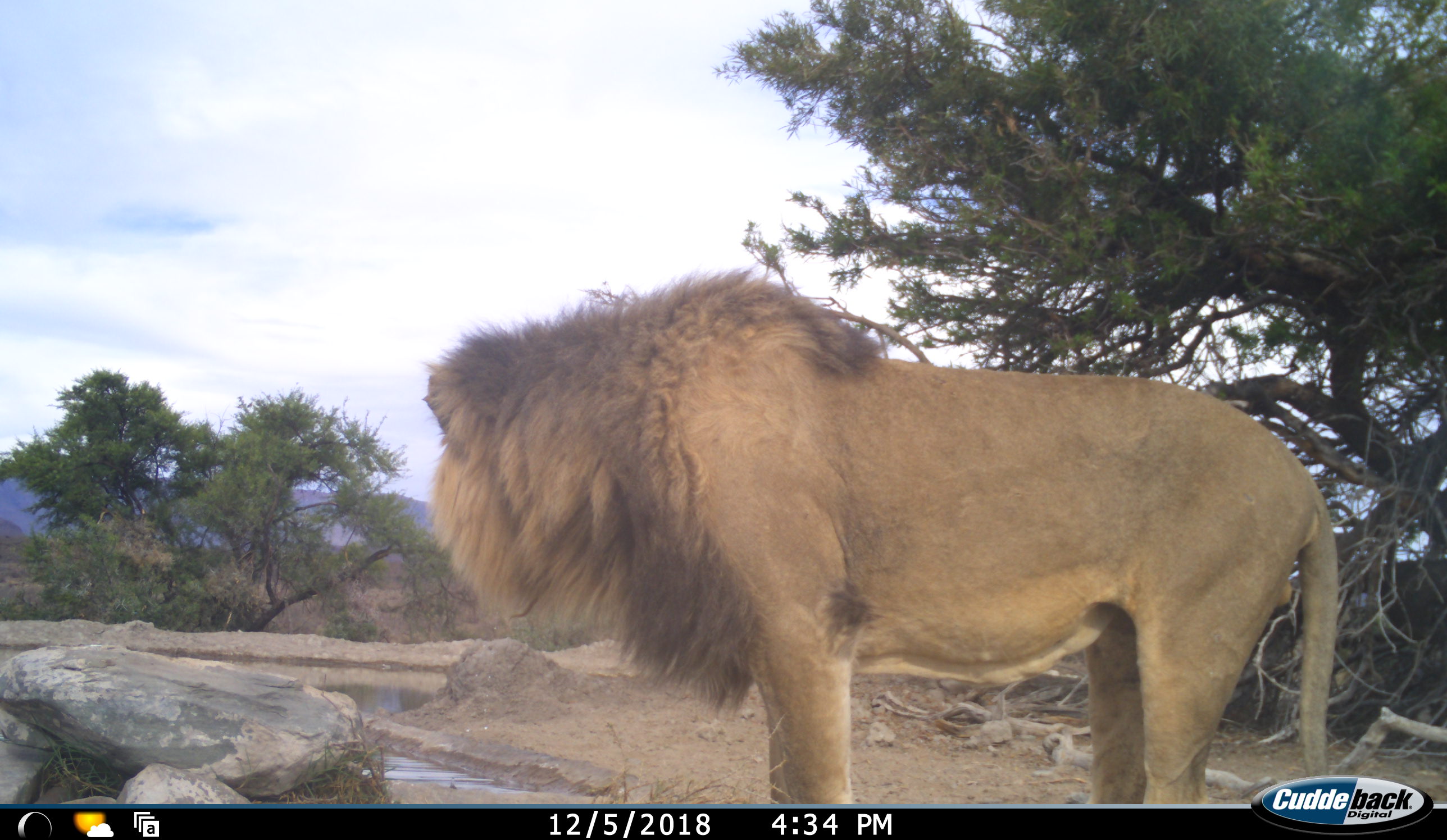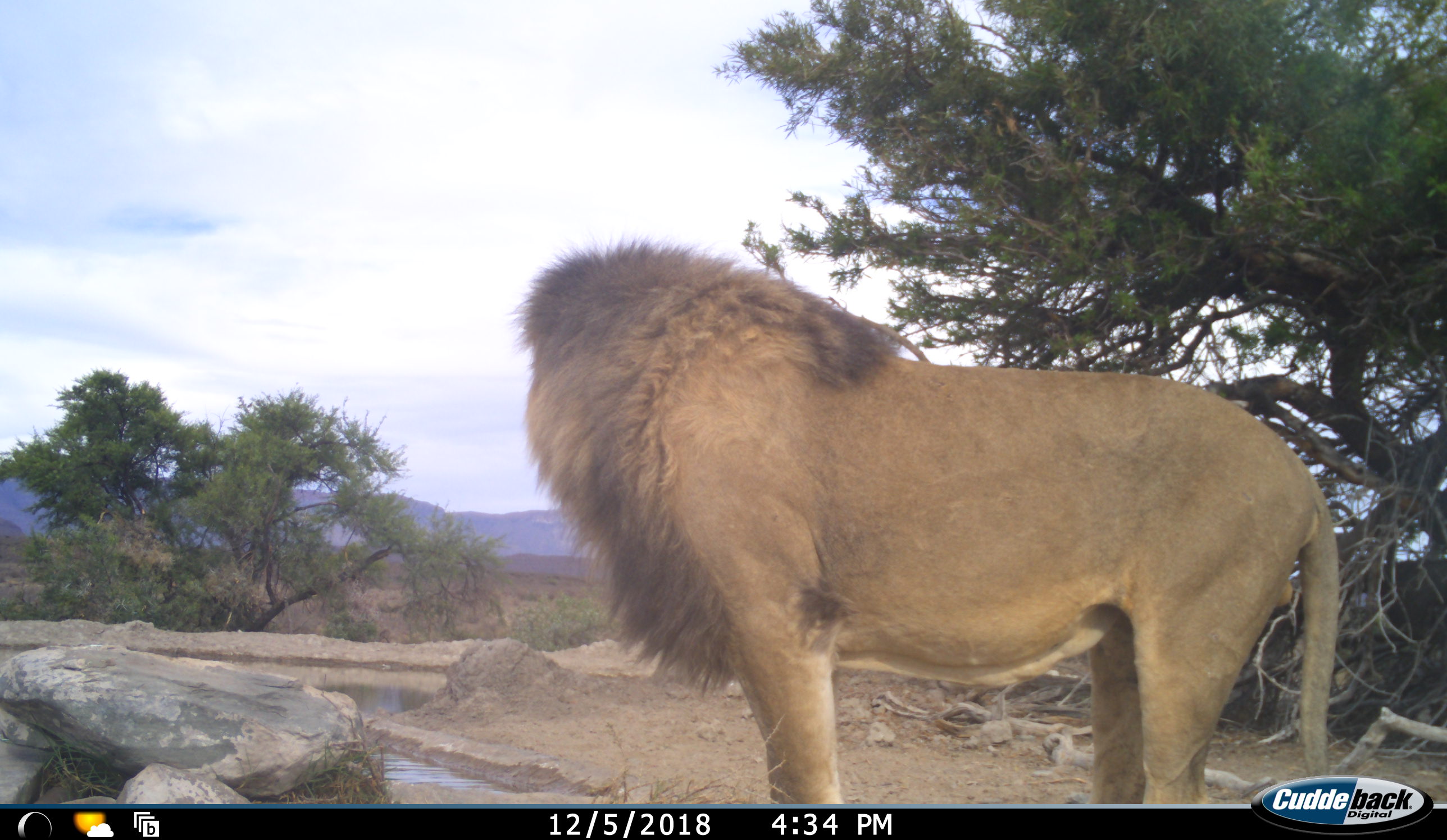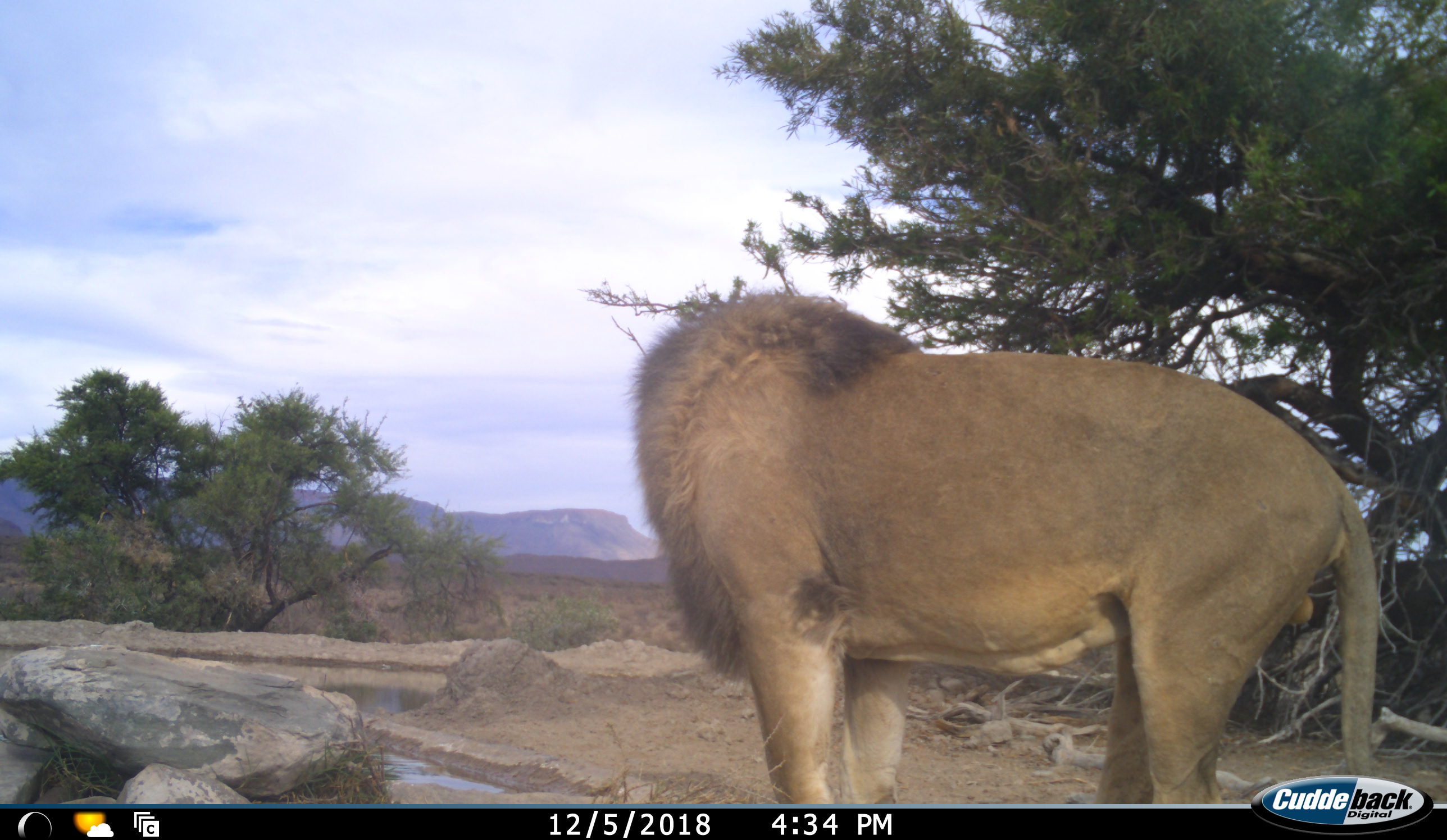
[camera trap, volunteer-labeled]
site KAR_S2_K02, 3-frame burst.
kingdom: Animalia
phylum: Chordata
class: Mammalia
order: Carnivora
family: Felidae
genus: Panthera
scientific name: Panthera leo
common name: lion male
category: lionmale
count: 1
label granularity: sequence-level